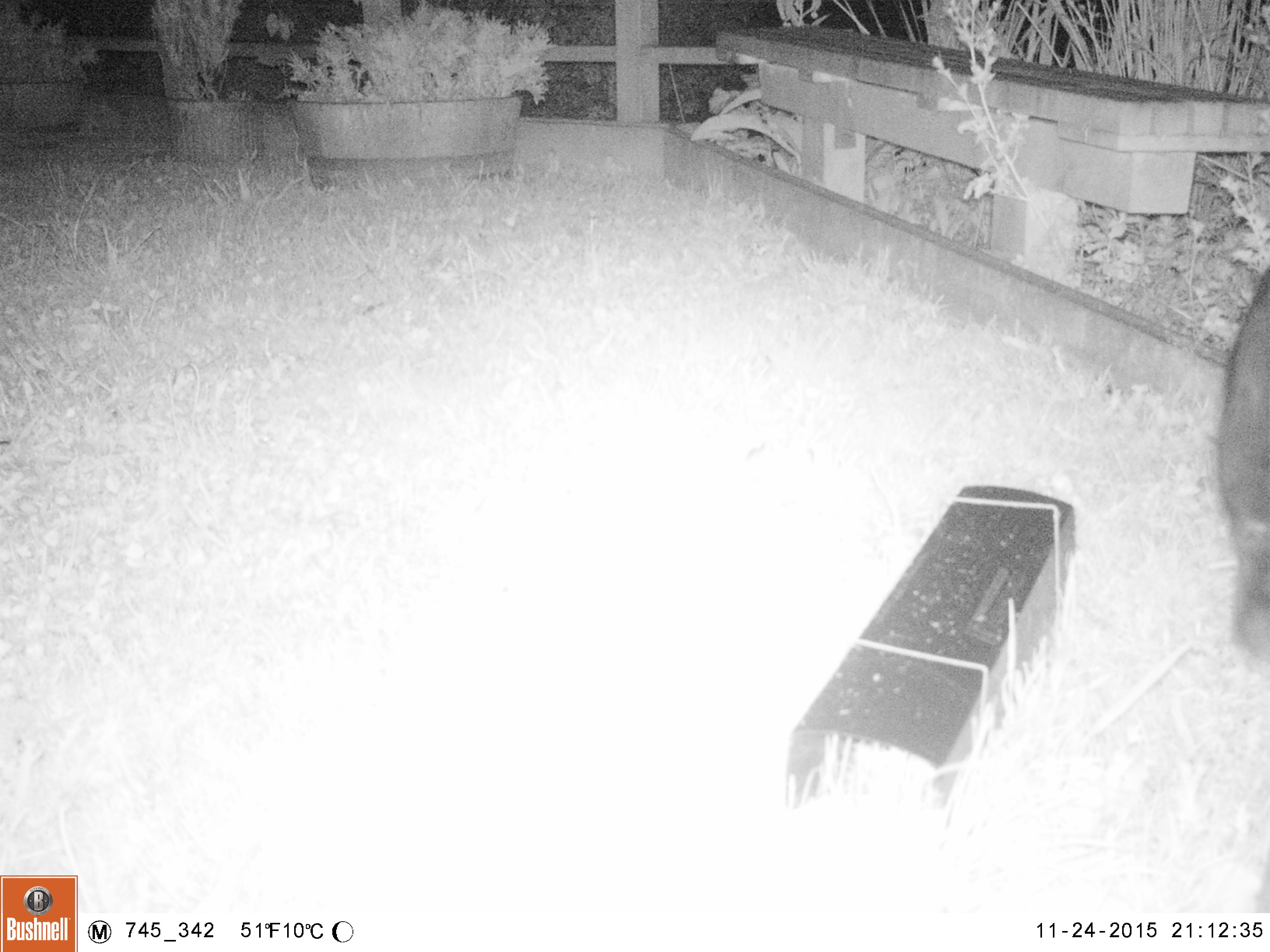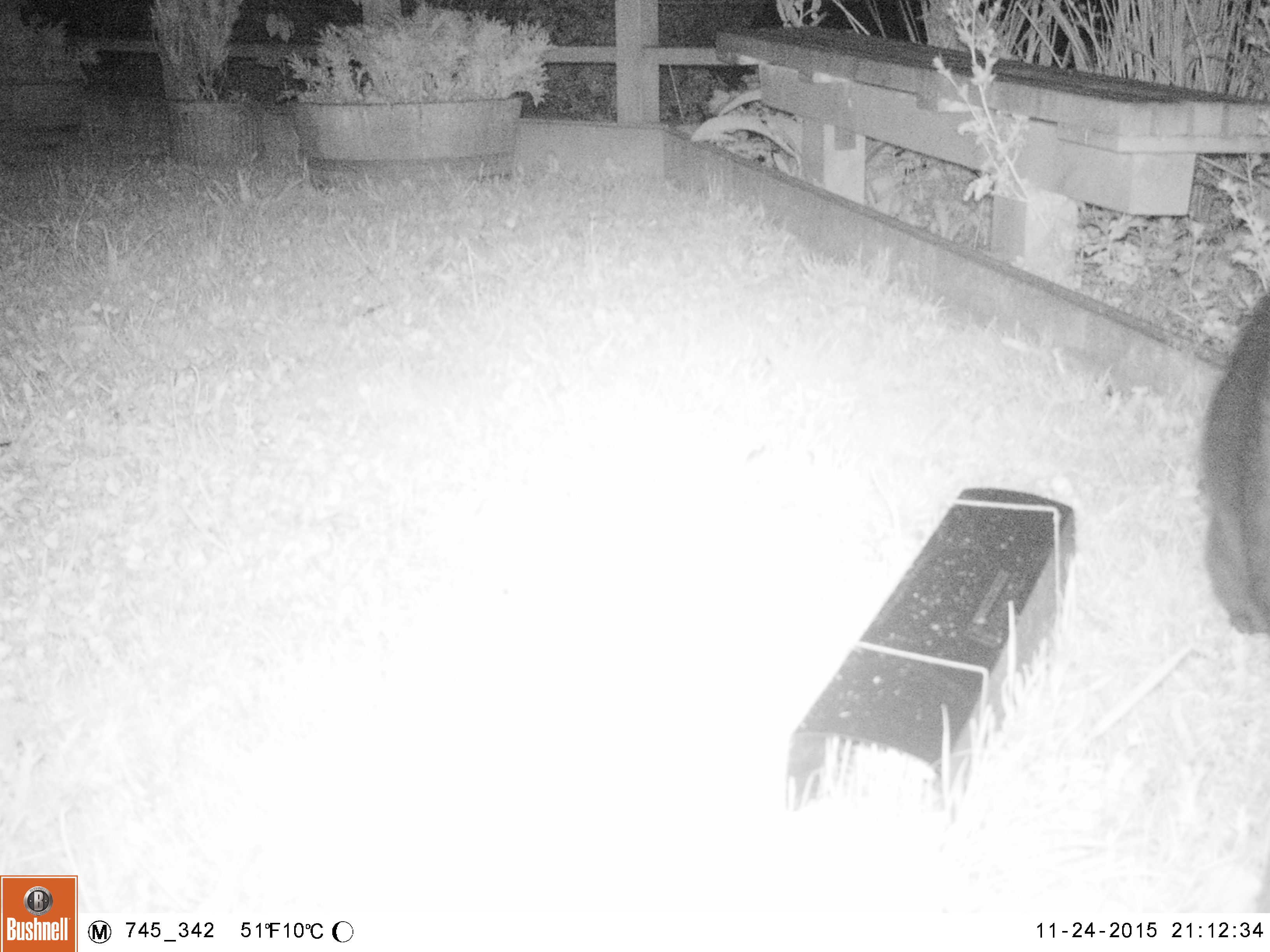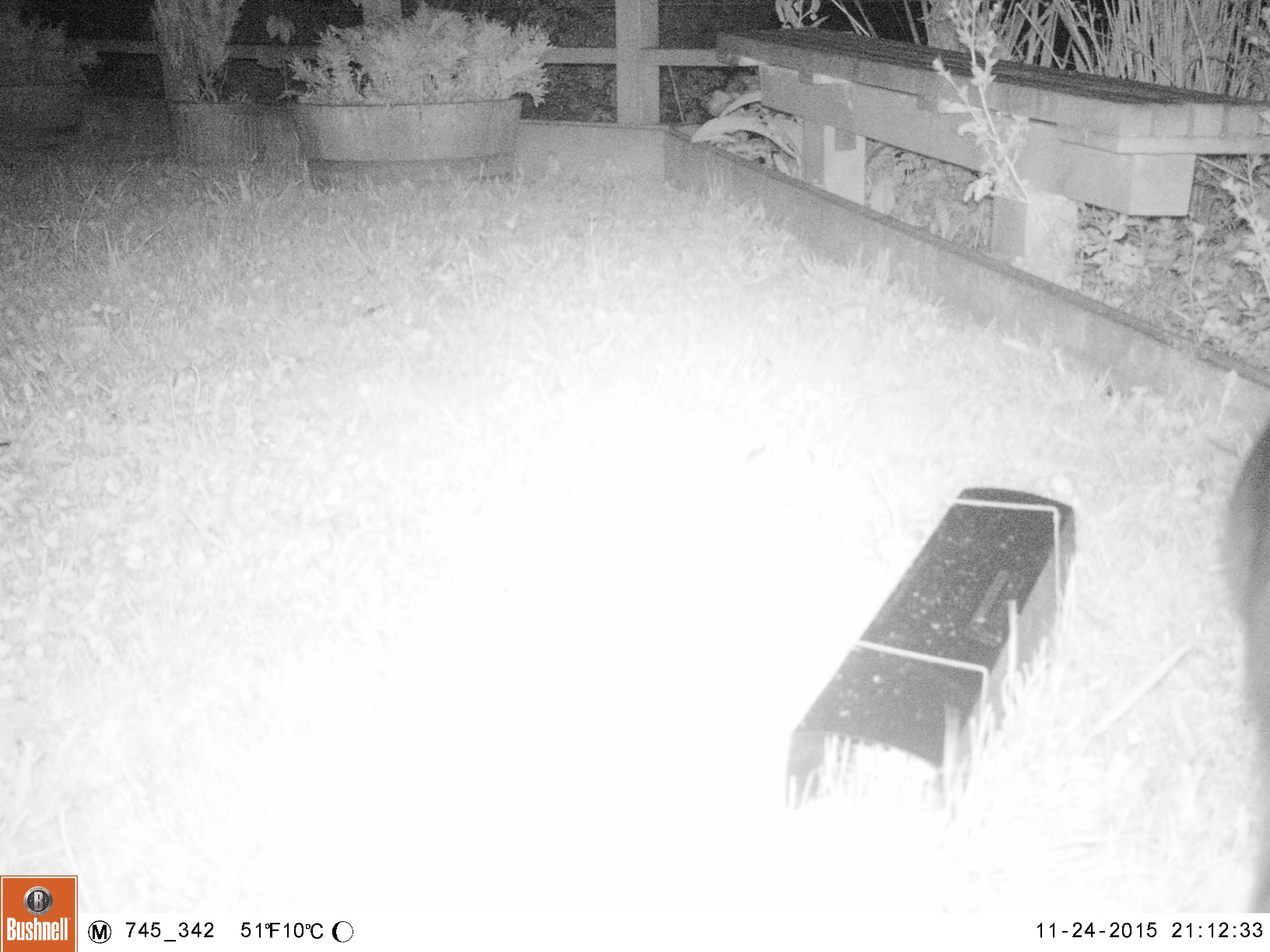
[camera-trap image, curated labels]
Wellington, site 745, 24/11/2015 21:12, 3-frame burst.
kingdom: Animalia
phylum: Chordata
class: Mammalia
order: Carnivora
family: Felidae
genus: Felis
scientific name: Felis catus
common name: cat